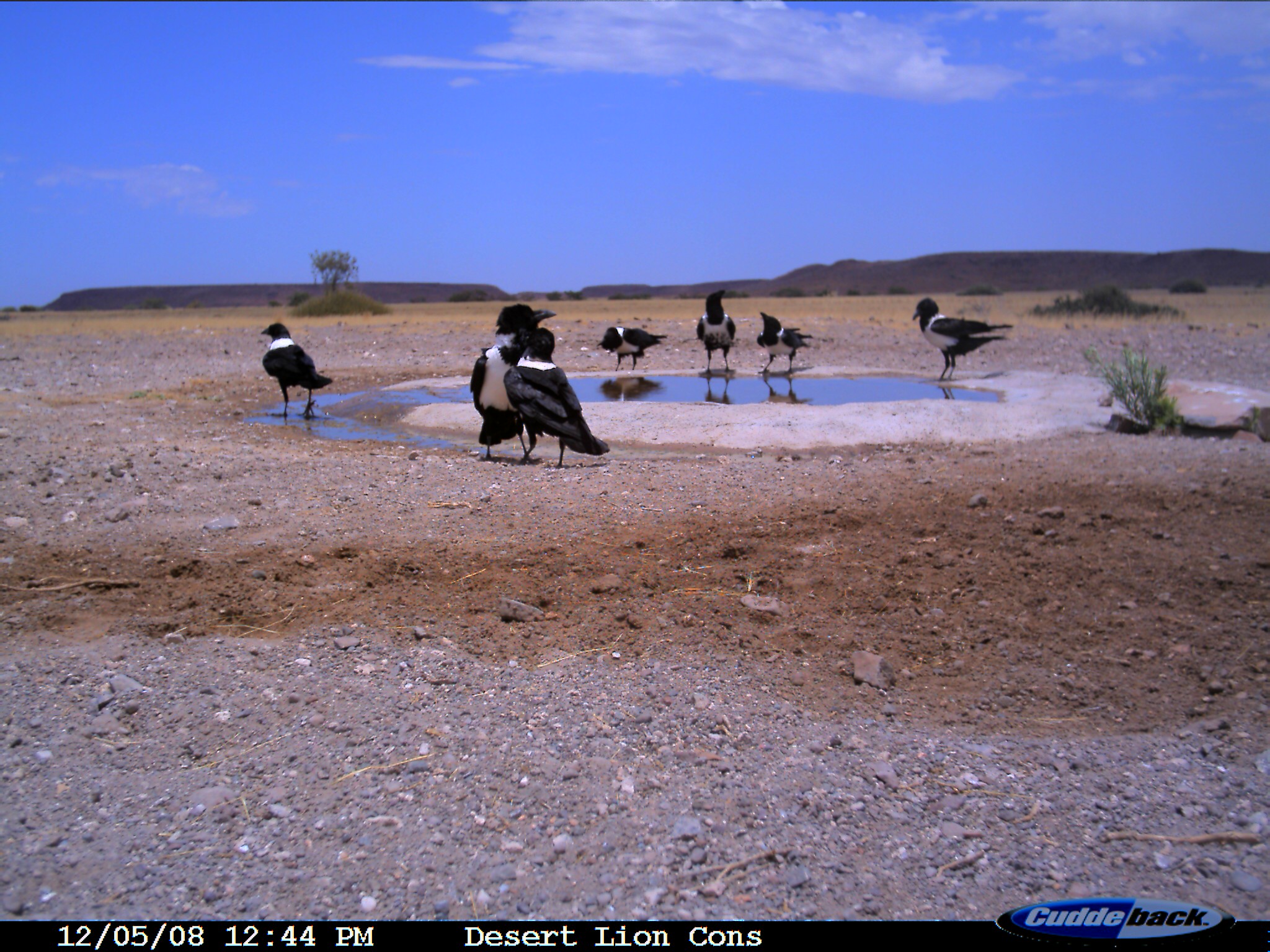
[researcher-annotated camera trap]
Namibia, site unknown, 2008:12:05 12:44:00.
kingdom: Animalia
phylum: Chordata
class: Aves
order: Passeriformes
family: Corvidae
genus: Corvus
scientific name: Corvus albus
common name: pied crow